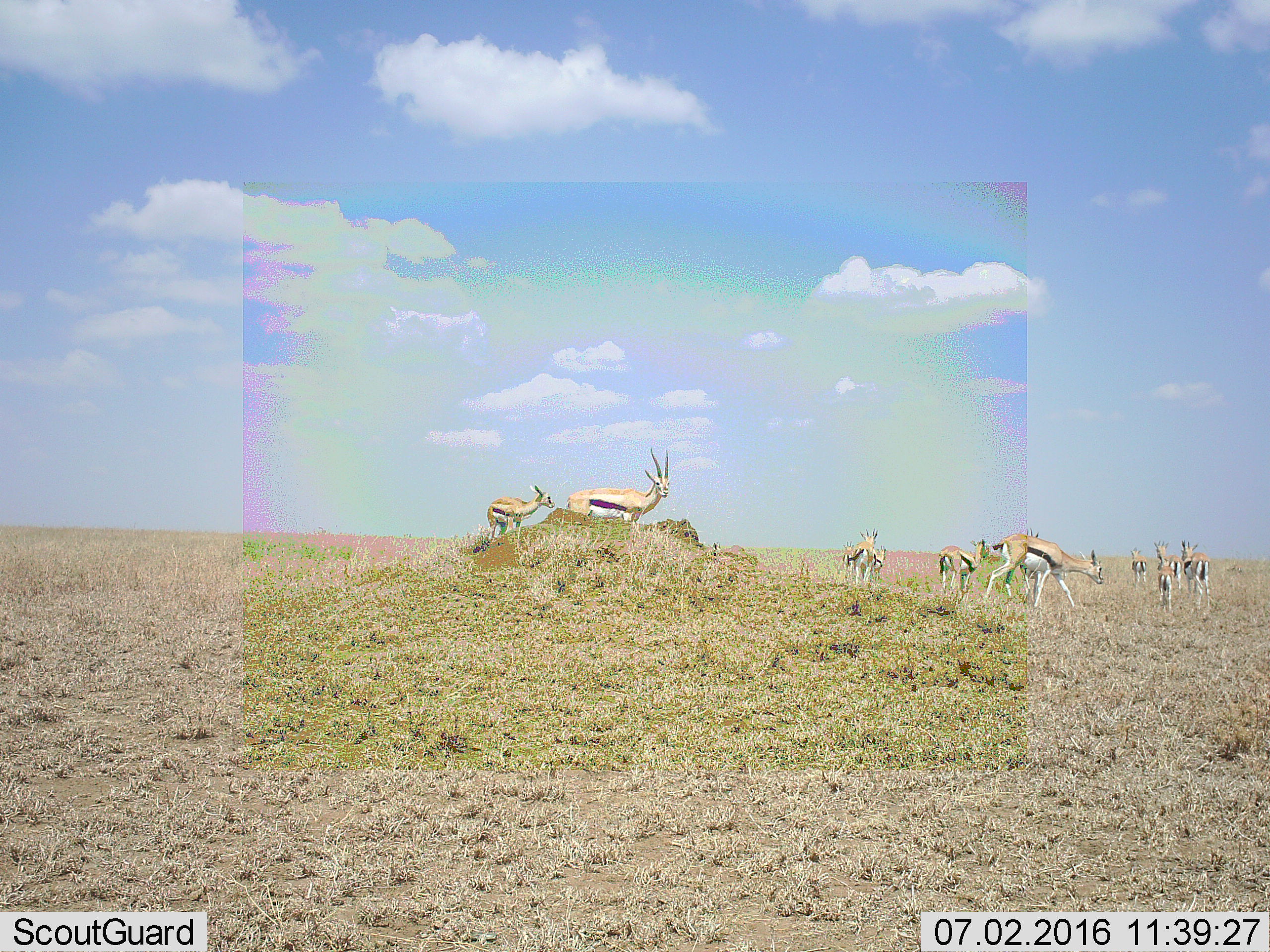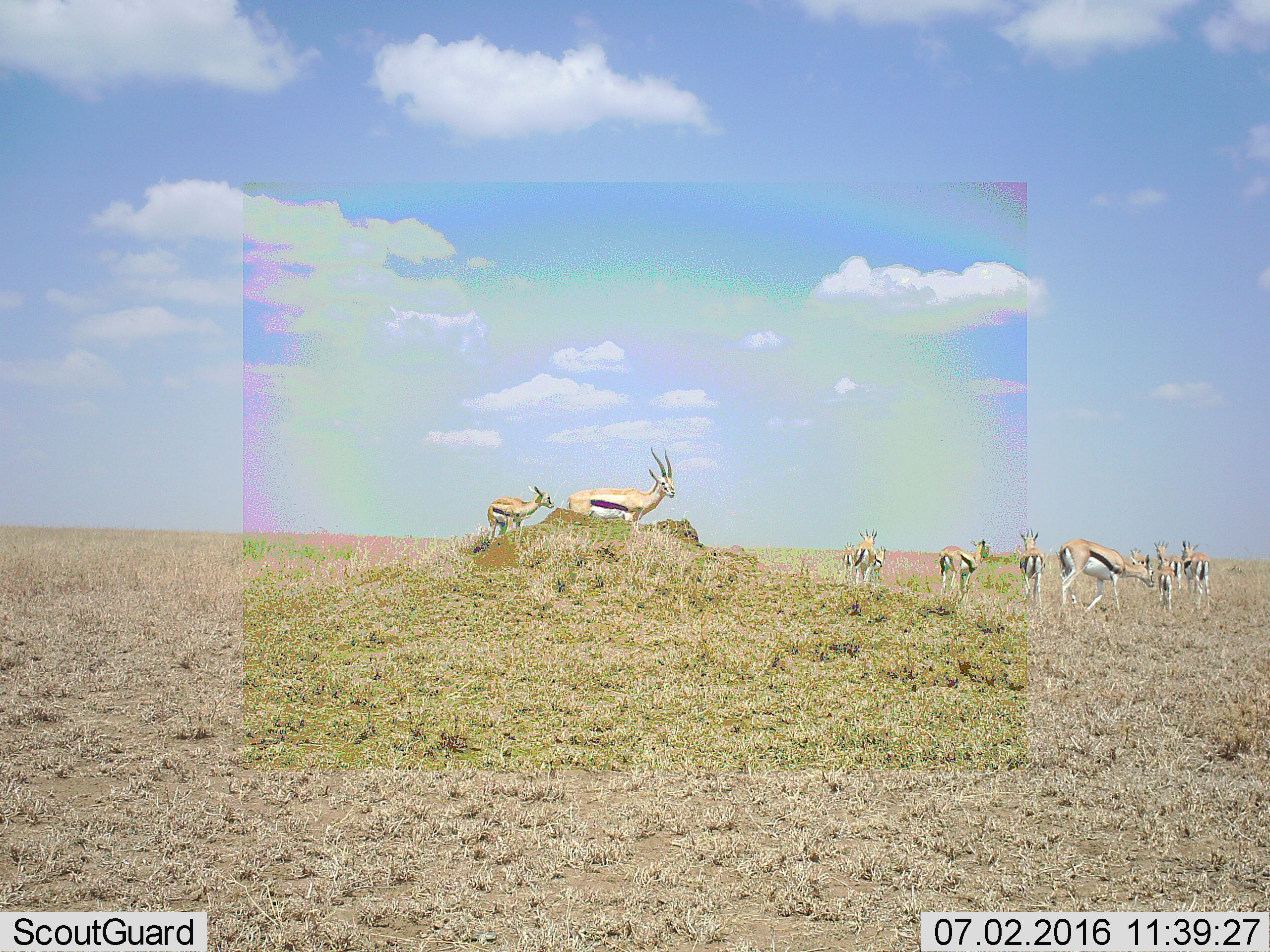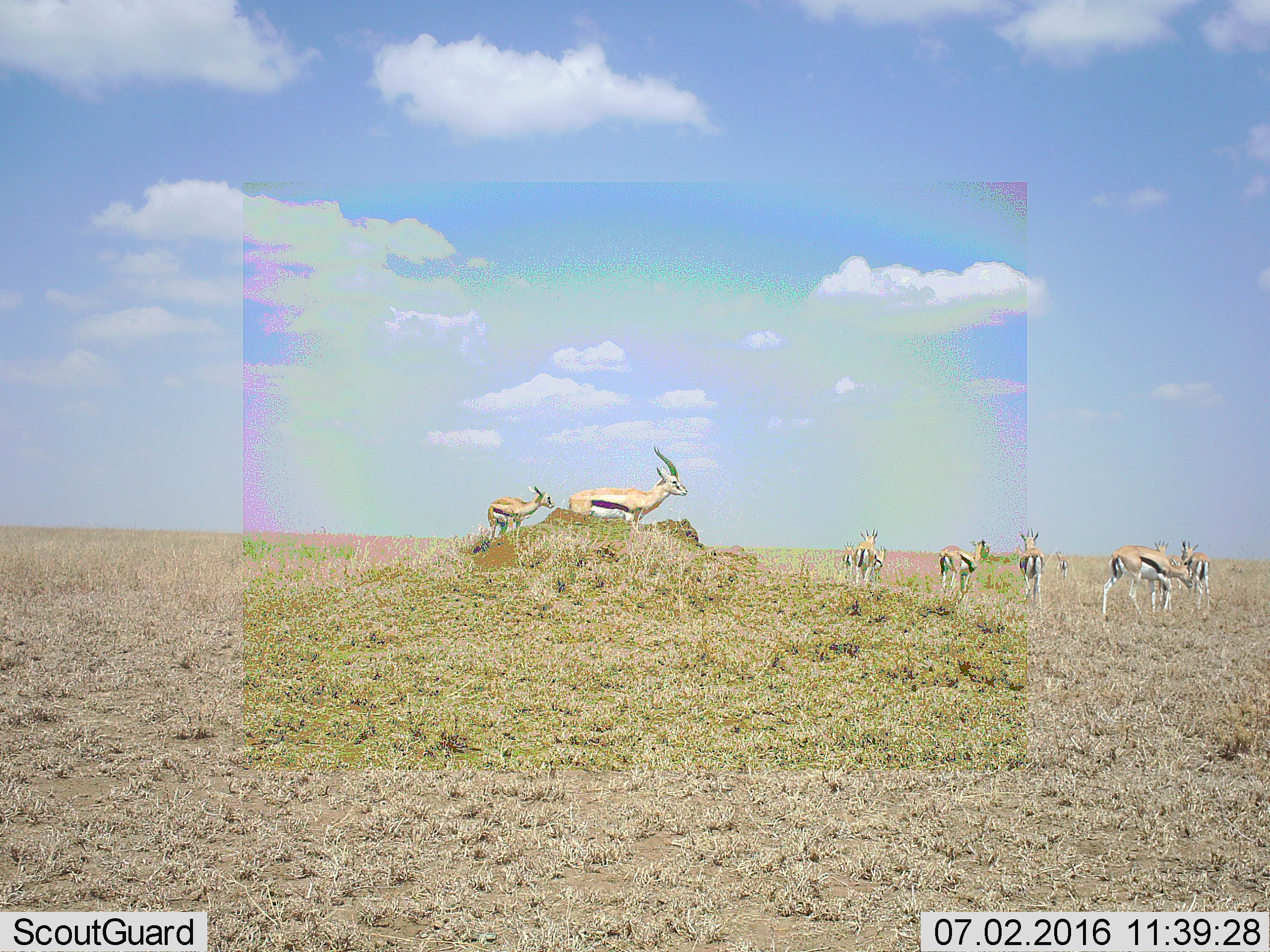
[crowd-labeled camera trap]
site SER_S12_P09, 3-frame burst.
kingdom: Animalia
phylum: Chordata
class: Mammalia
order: Artiodactyla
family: Bovidae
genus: Eudorcas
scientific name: Eudorcas thomsonii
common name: thomson's gazelle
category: gazellethomsons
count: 11-50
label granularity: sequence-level